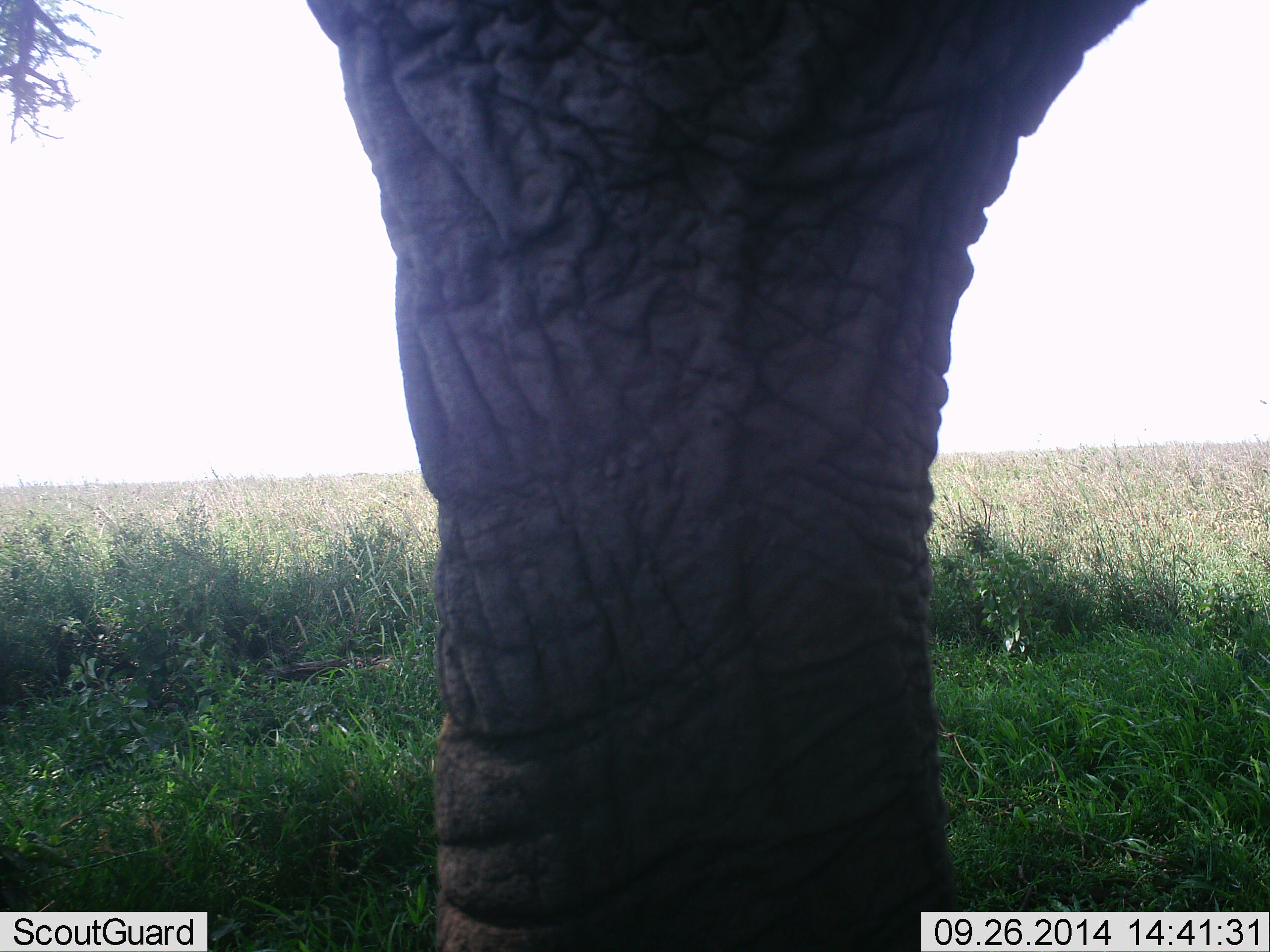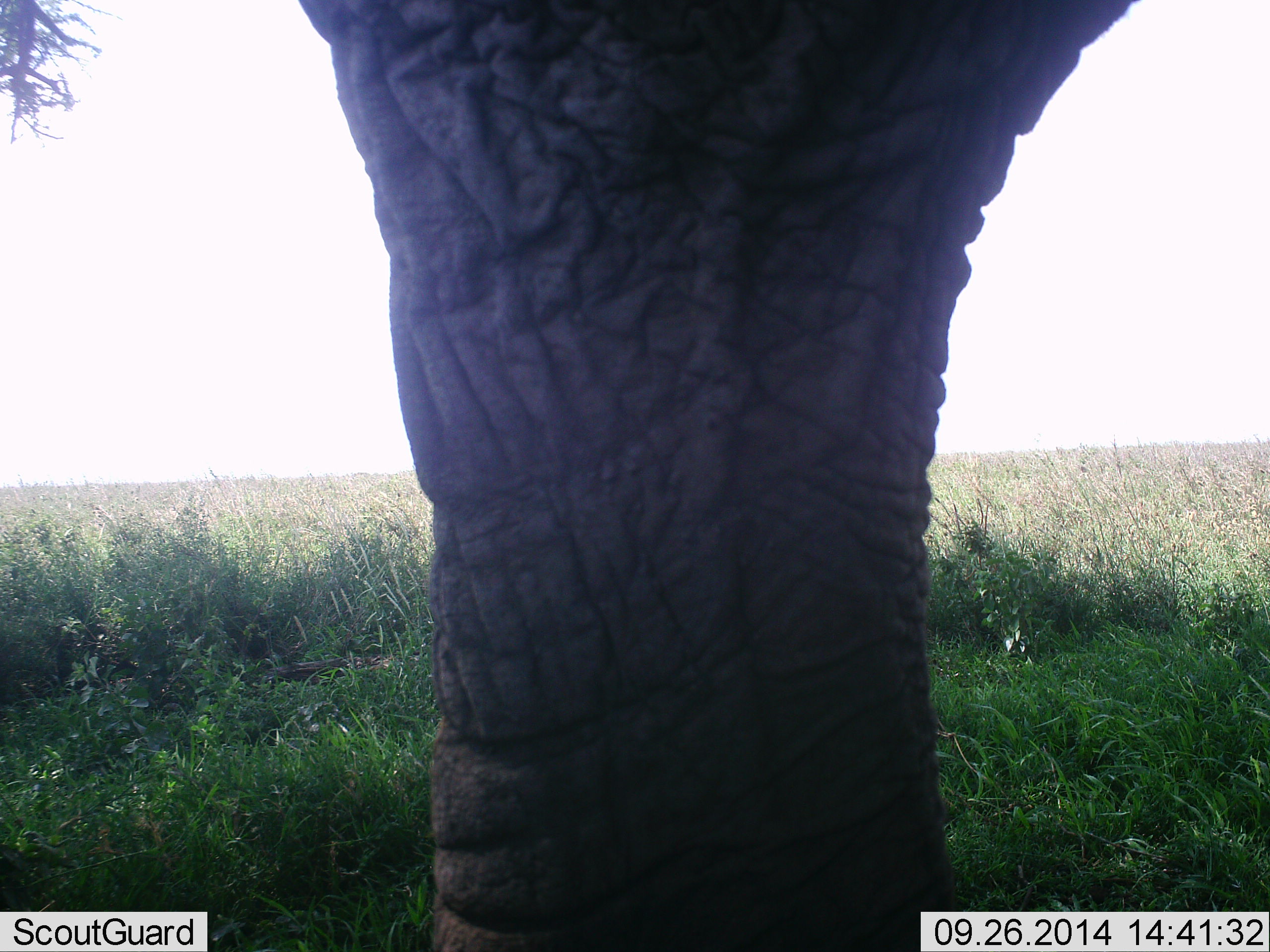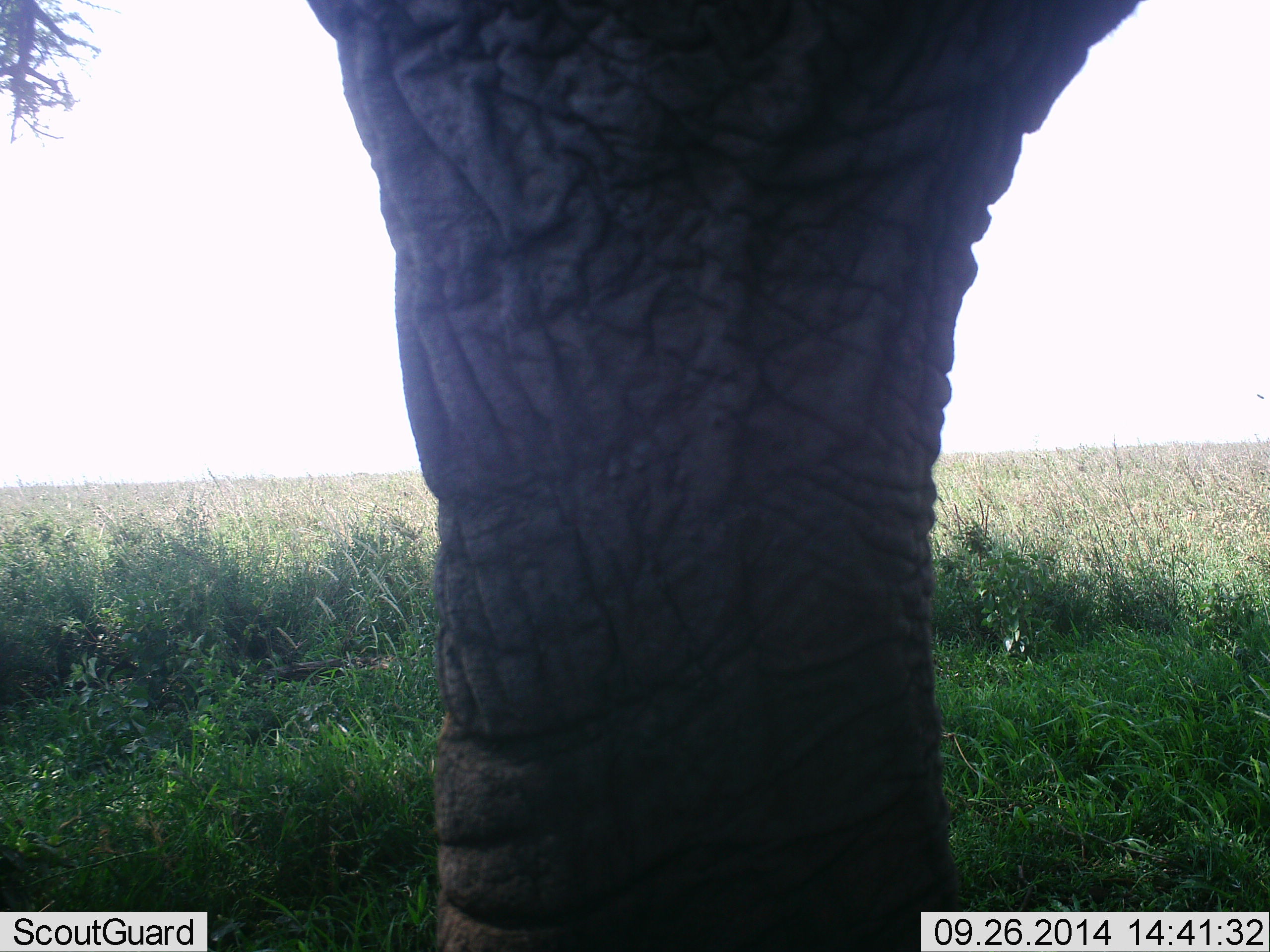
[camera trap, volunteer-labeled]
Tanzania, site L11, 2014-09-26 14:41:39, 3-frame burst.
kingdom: Animalia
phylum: Chordata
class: Mammalia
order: Proboscidea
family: Elephantidae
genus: Loxodonta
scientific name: Loxodonta africana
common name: african bush elephant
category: elephant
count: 1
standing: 100%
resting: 0%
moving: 0%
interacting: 0%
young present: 0%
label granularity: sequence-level